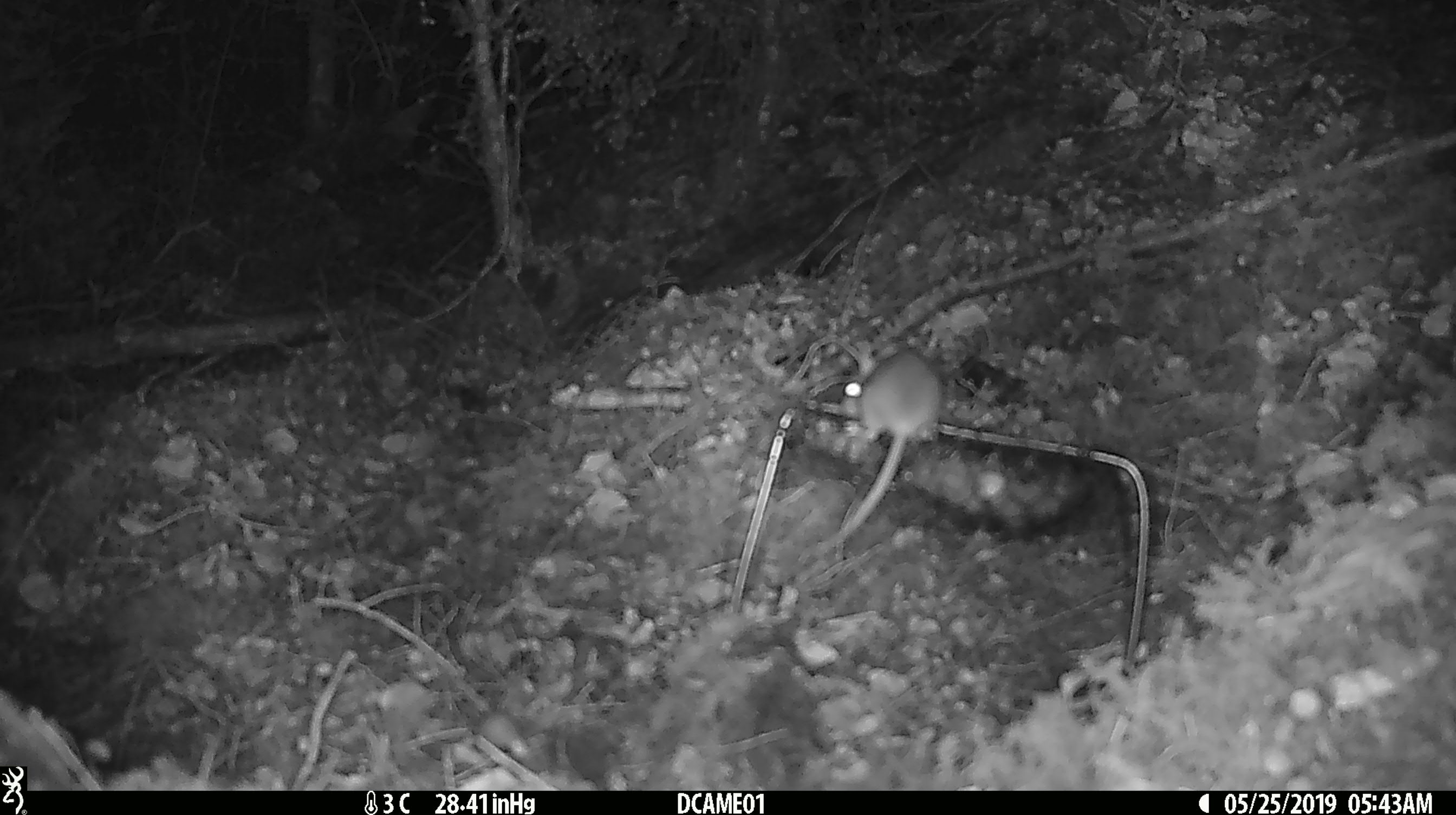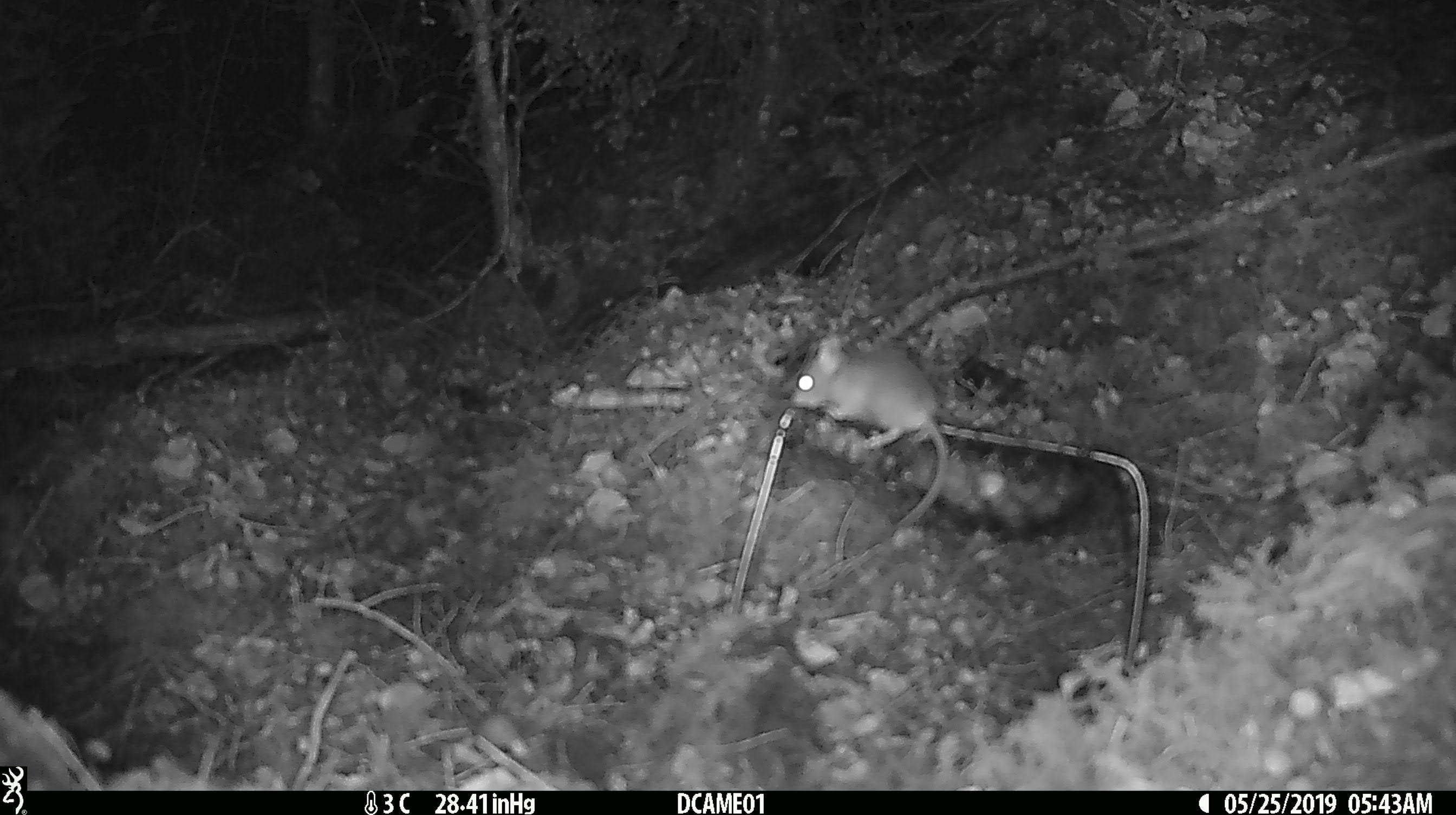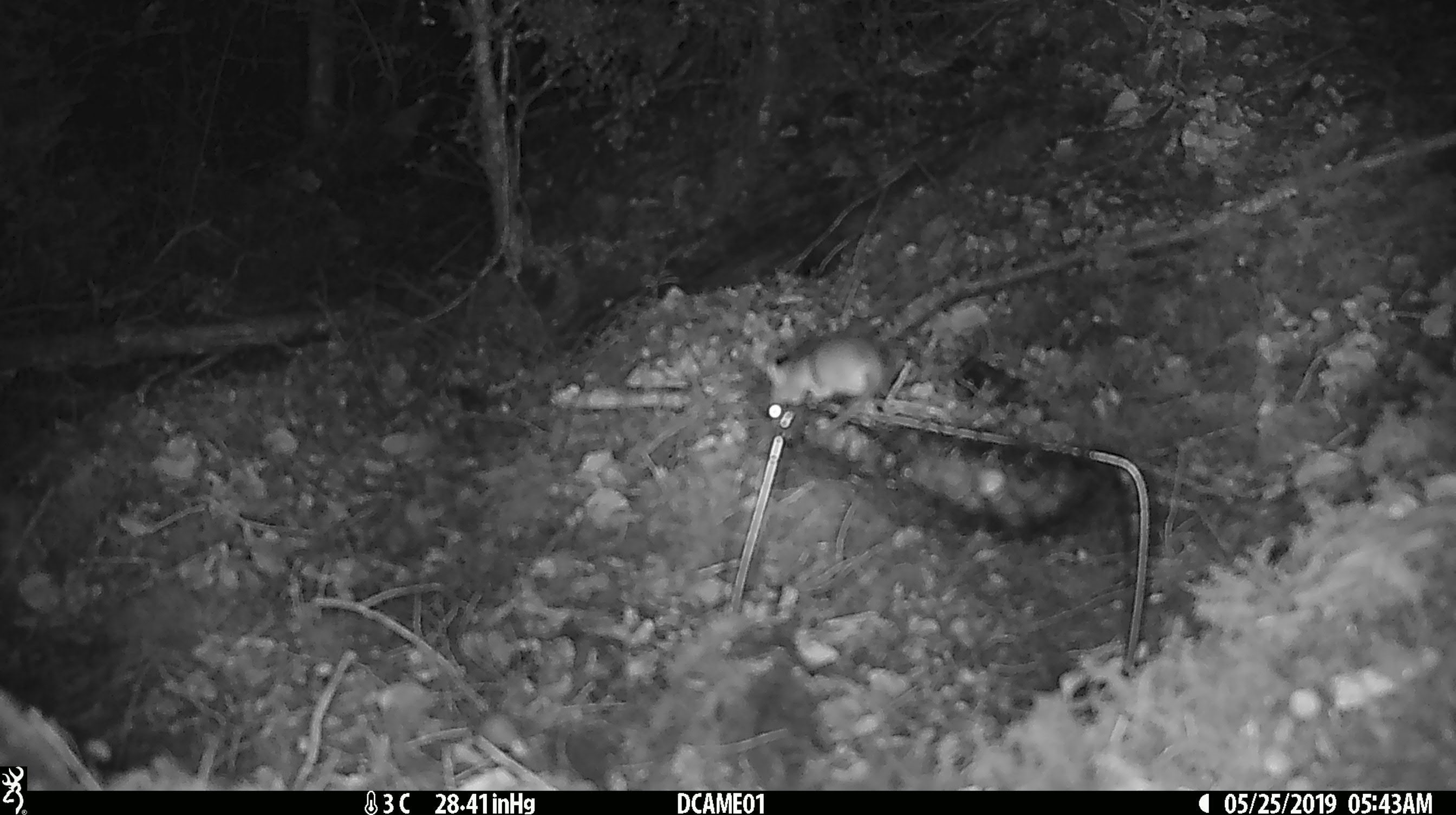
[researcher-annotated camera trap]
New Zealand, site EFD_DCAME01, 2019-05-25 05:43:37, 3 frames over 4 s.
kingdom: Animalia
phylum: Chordata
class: Mammalia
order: Rodentia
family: Muridae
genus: Mus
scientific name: Mus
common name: mouse